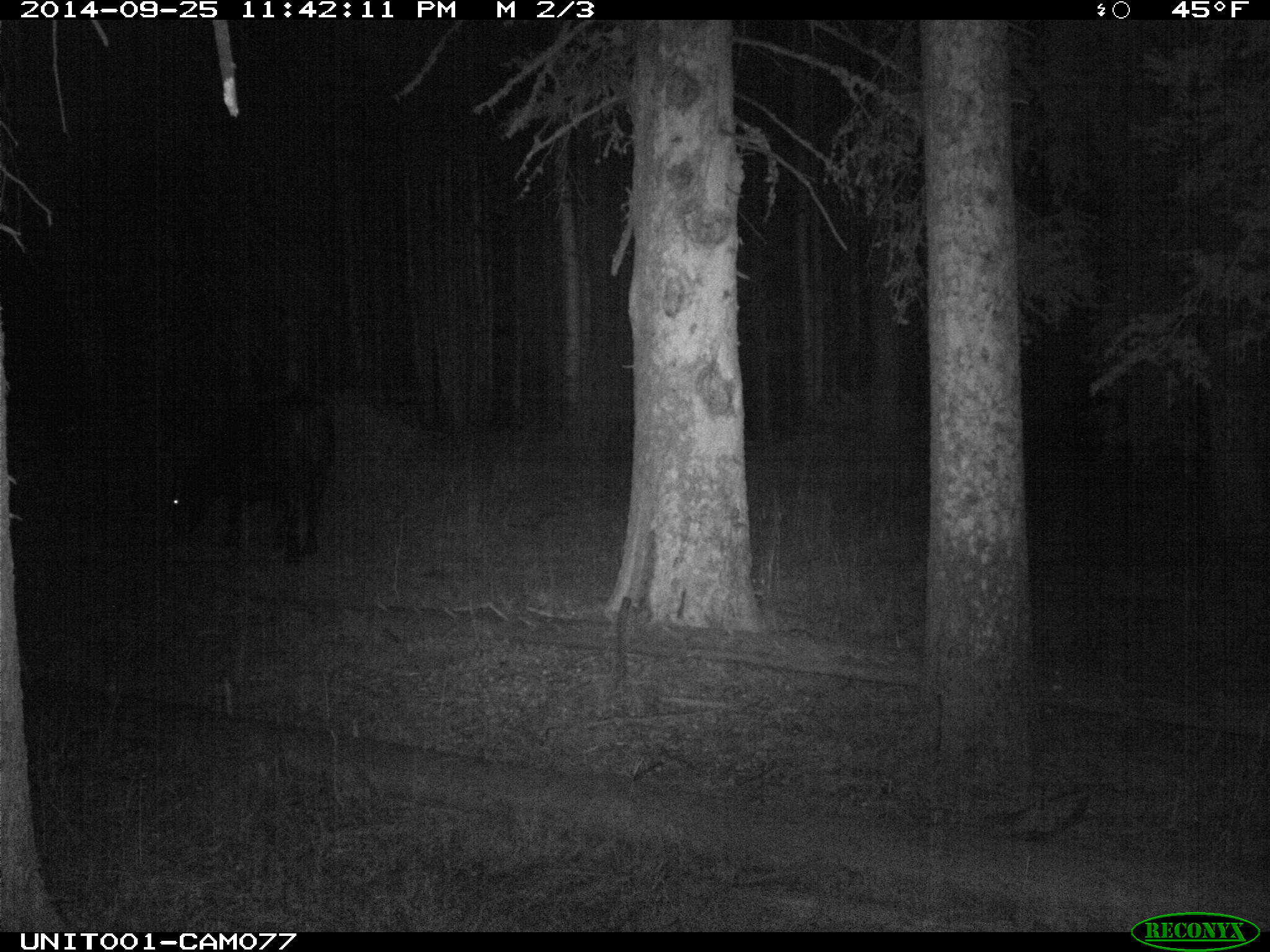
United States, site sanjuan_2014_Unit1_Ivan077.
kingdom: Animalia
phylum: Chordata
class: Mammalia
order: Artiodactyla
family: Bovidae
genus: Bos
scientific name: Bos taurus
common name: domestic cow